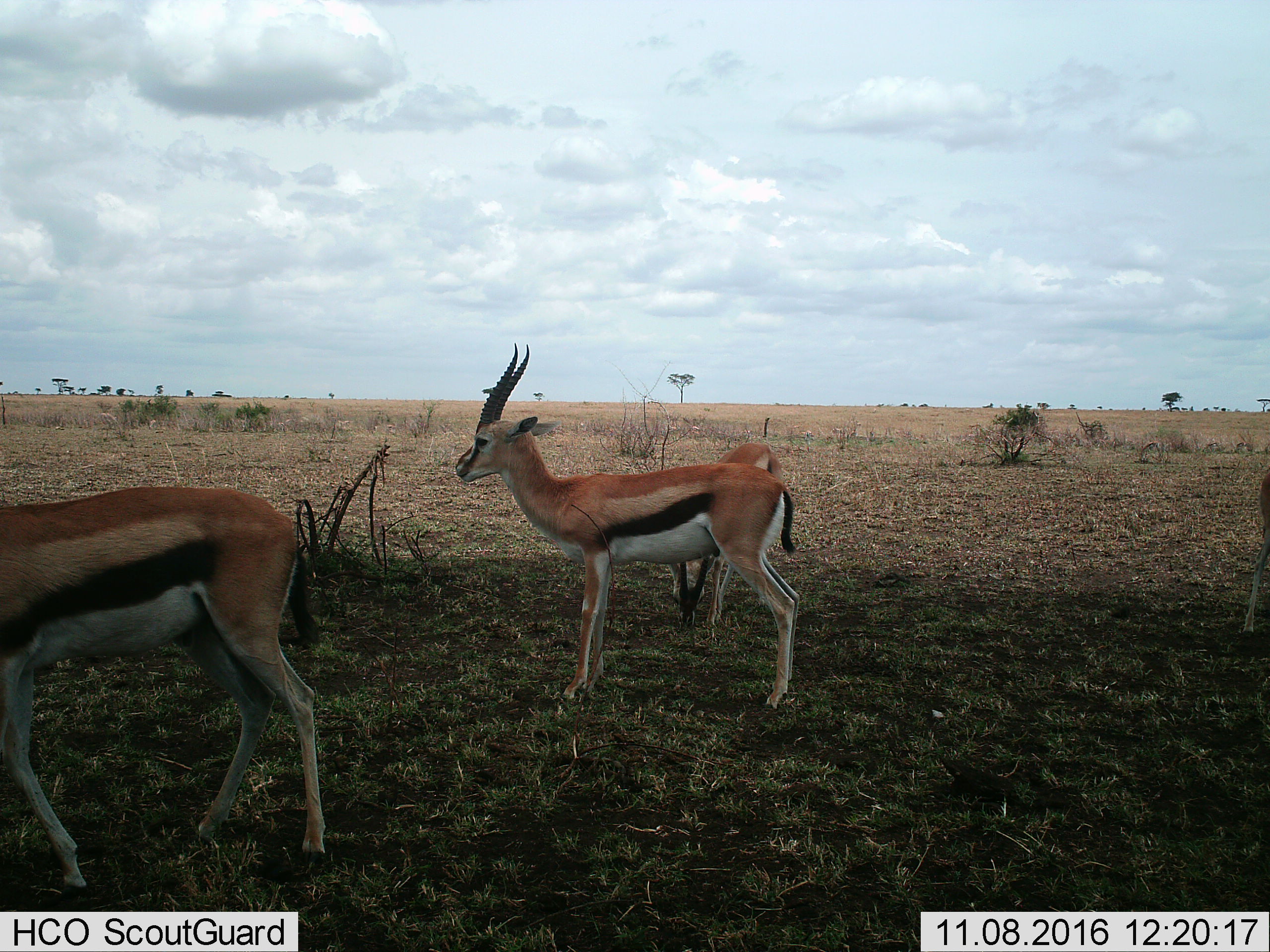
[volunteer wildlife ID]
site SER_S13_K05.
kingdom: Animalia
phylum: Chordata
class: Mammalia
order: Artiodactyla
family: Bovidae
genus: Eudorcas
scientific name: Eudorcas thomsonii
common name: thomson's gazelle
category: gazellethomsons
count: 3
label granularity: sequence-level